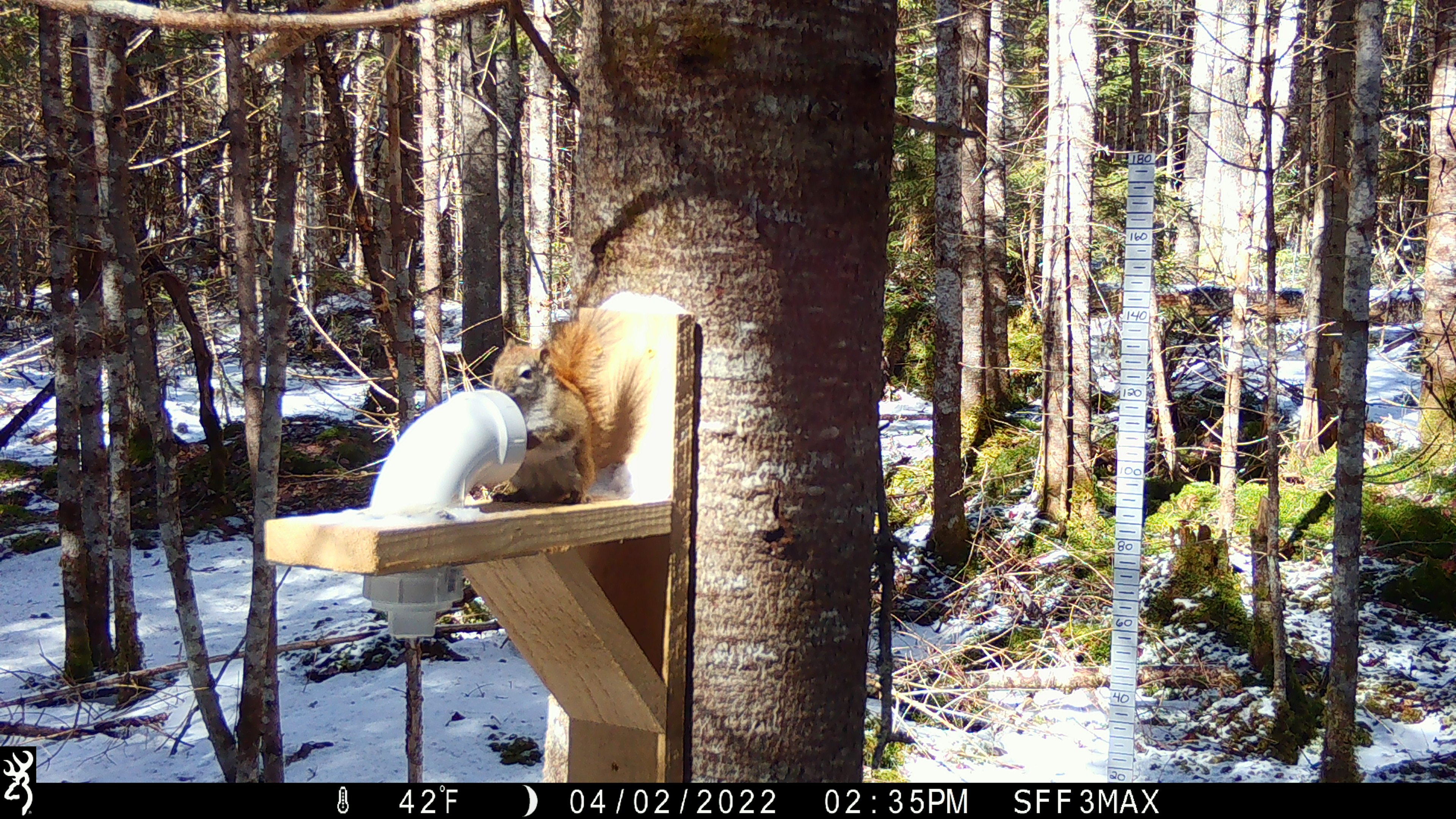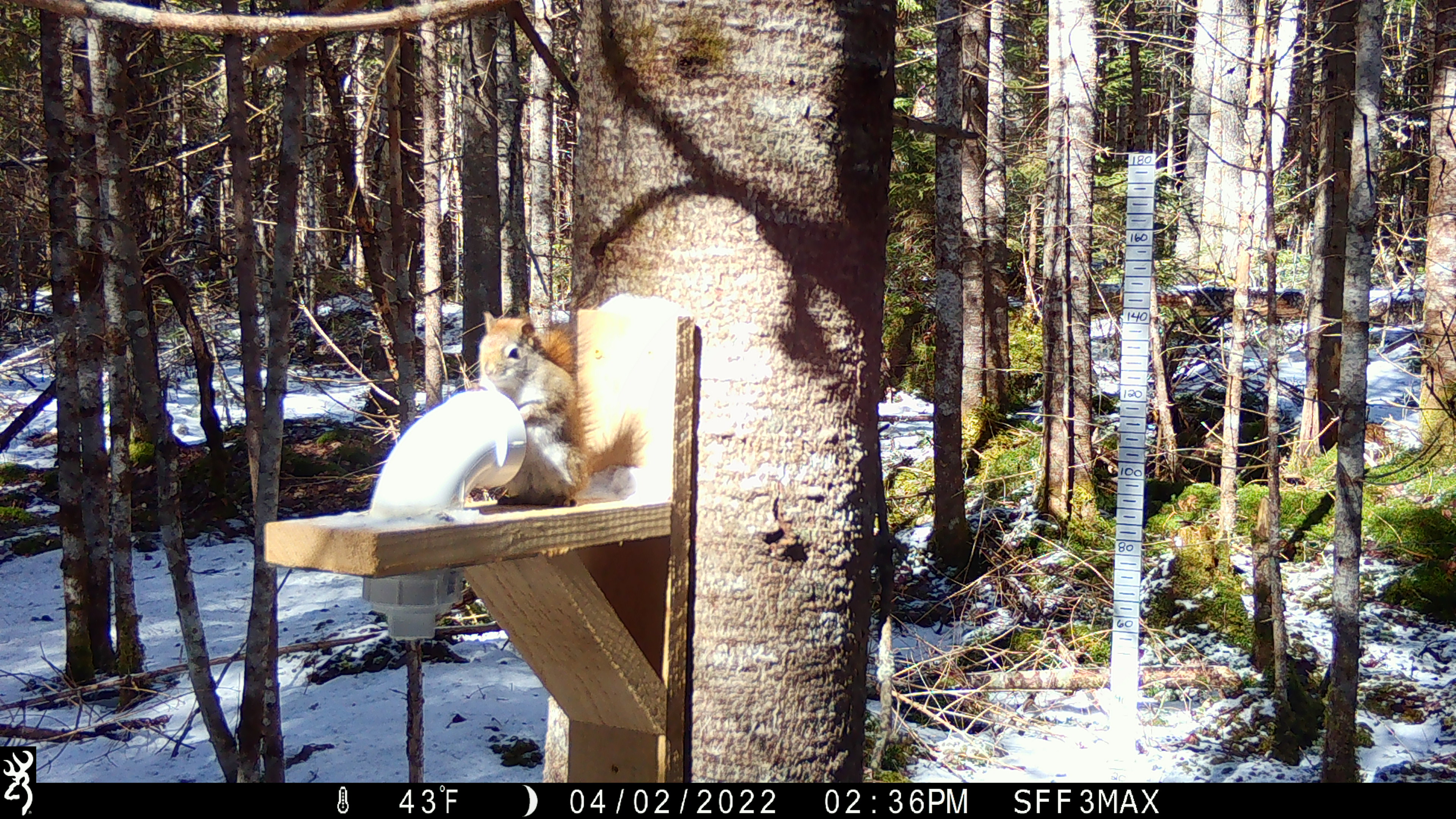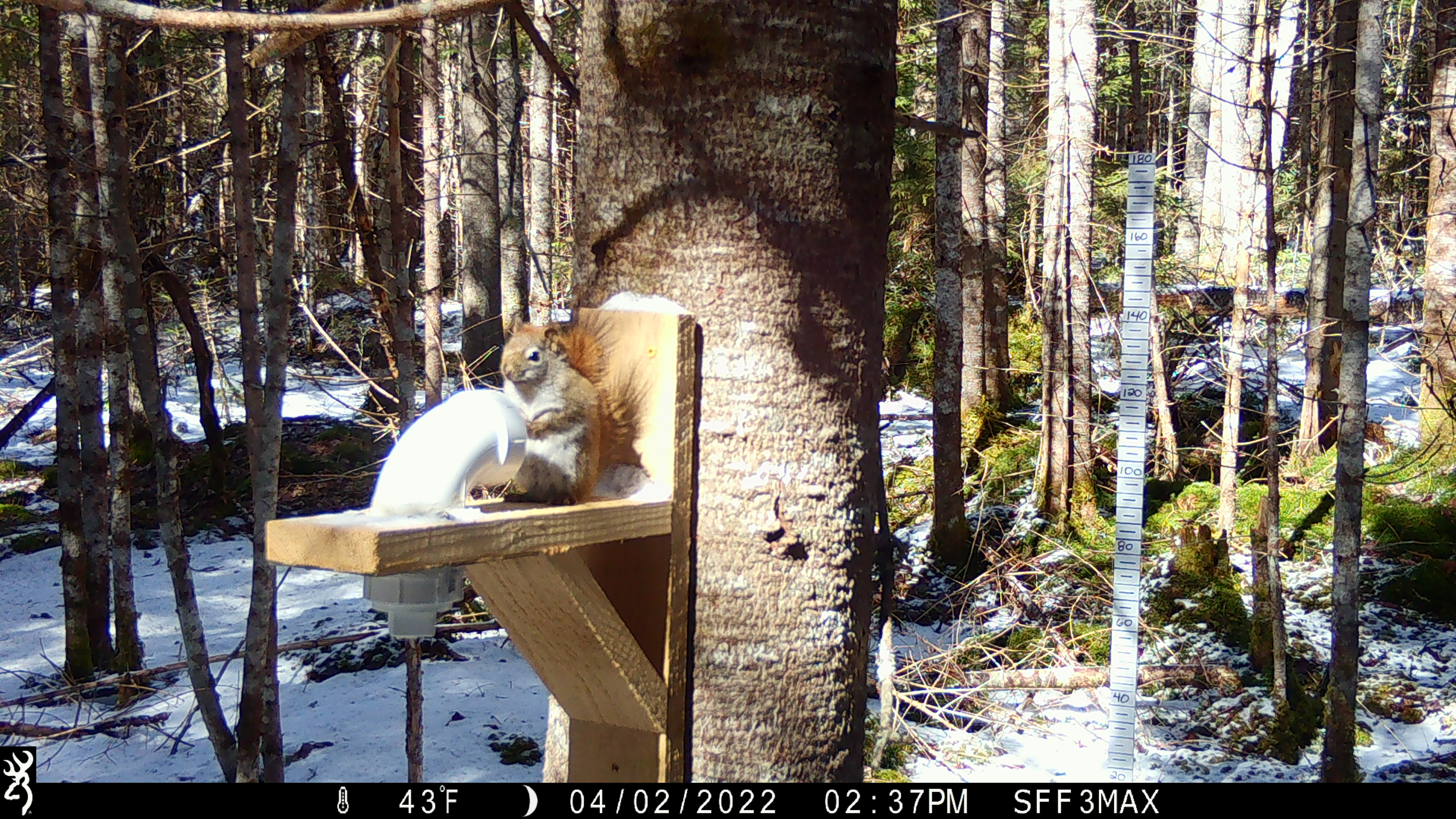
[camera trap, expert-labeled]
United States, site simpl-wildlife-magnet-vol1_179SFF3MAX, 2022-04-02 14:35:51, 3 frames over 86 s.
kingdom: Animalia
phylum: Chordata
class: Mammalia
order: Rodentia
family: Sciuridae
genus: Tamiasciurus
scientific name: Tamiasciurus hudsonicus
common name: red squirrel